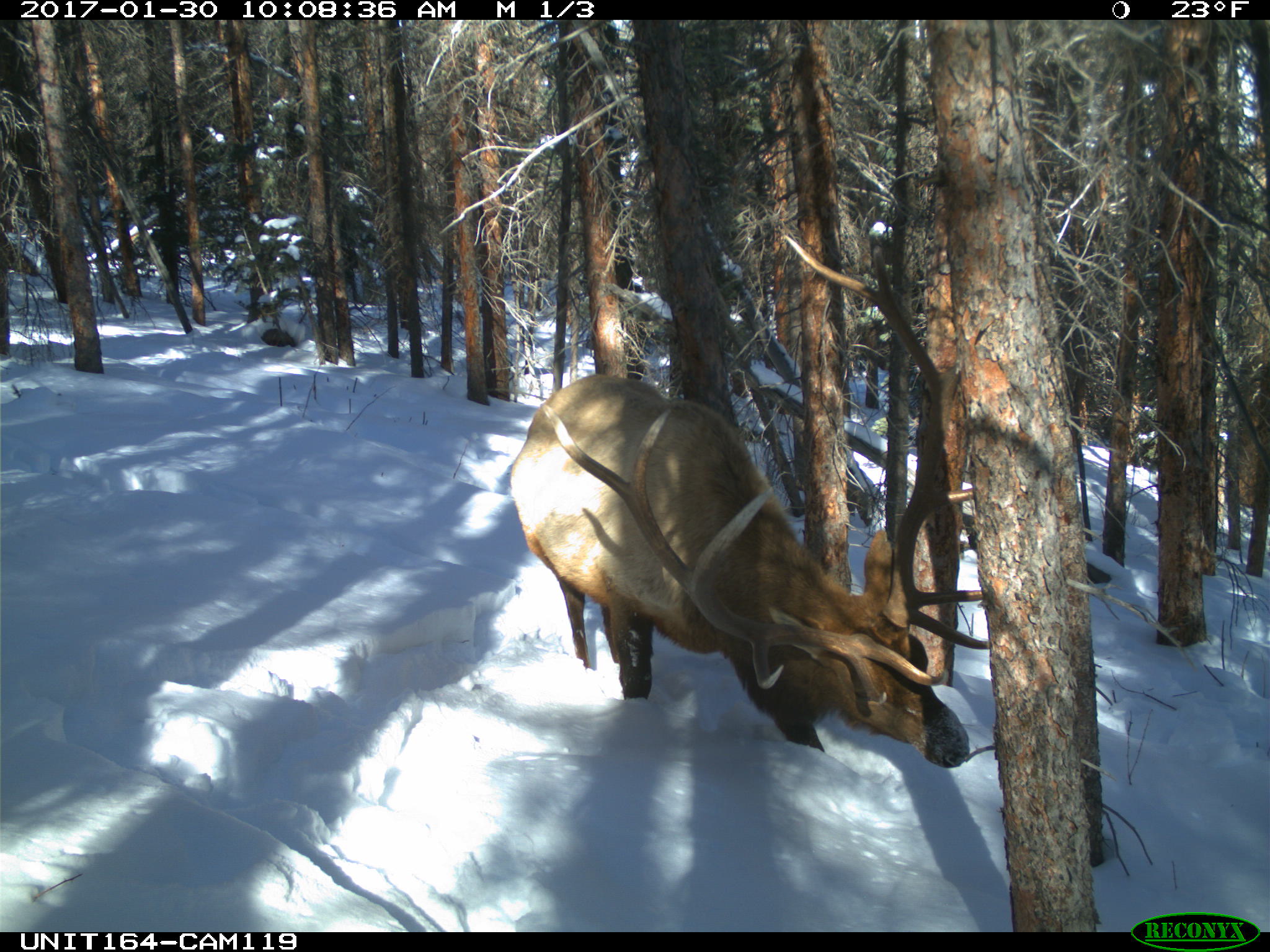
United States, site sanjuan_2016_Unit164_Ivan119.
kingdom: Animalia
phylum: Chordata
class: Mammalia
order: Artiodactyla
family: Cervidae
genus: Cervus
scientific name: Cervus elaphus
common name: red deer